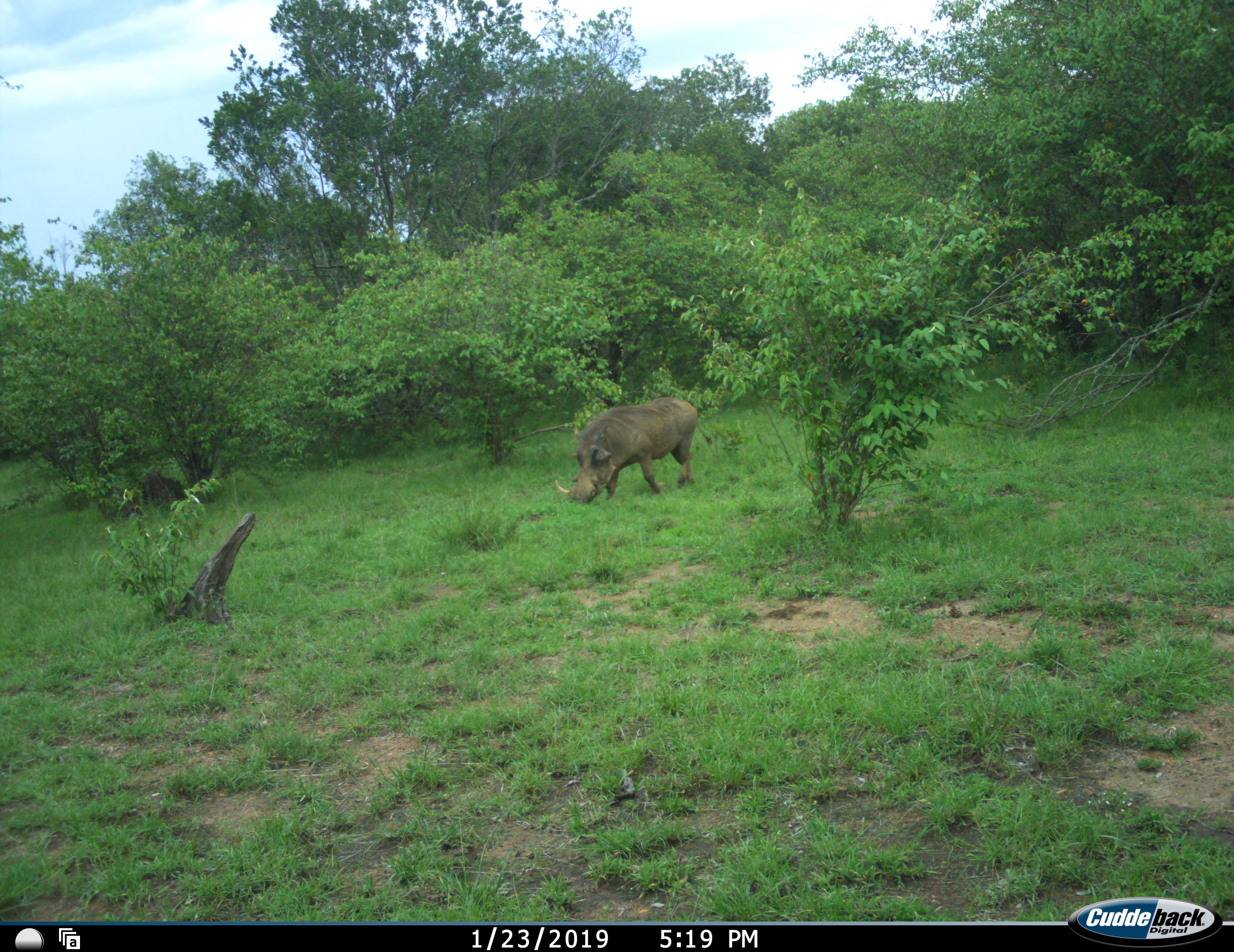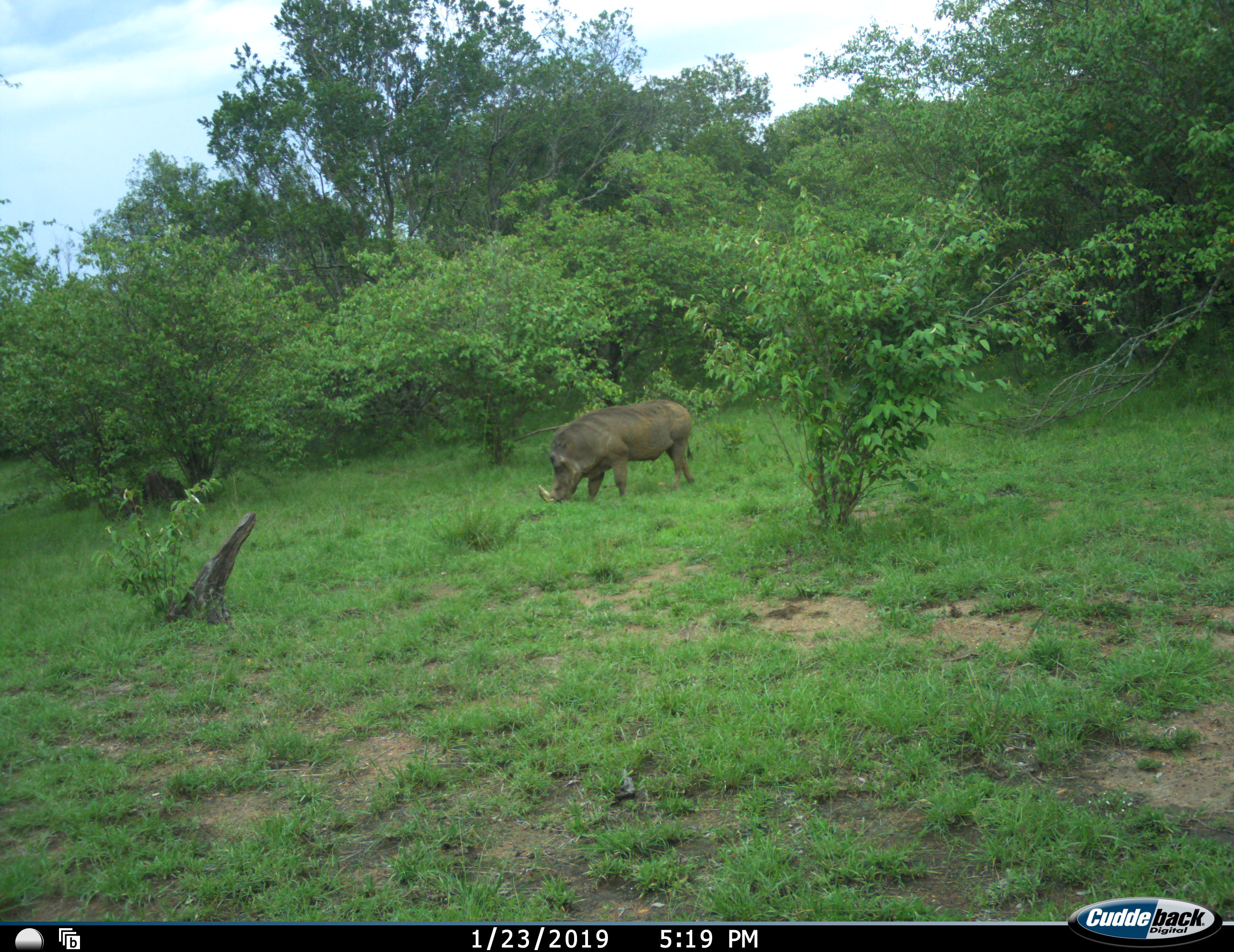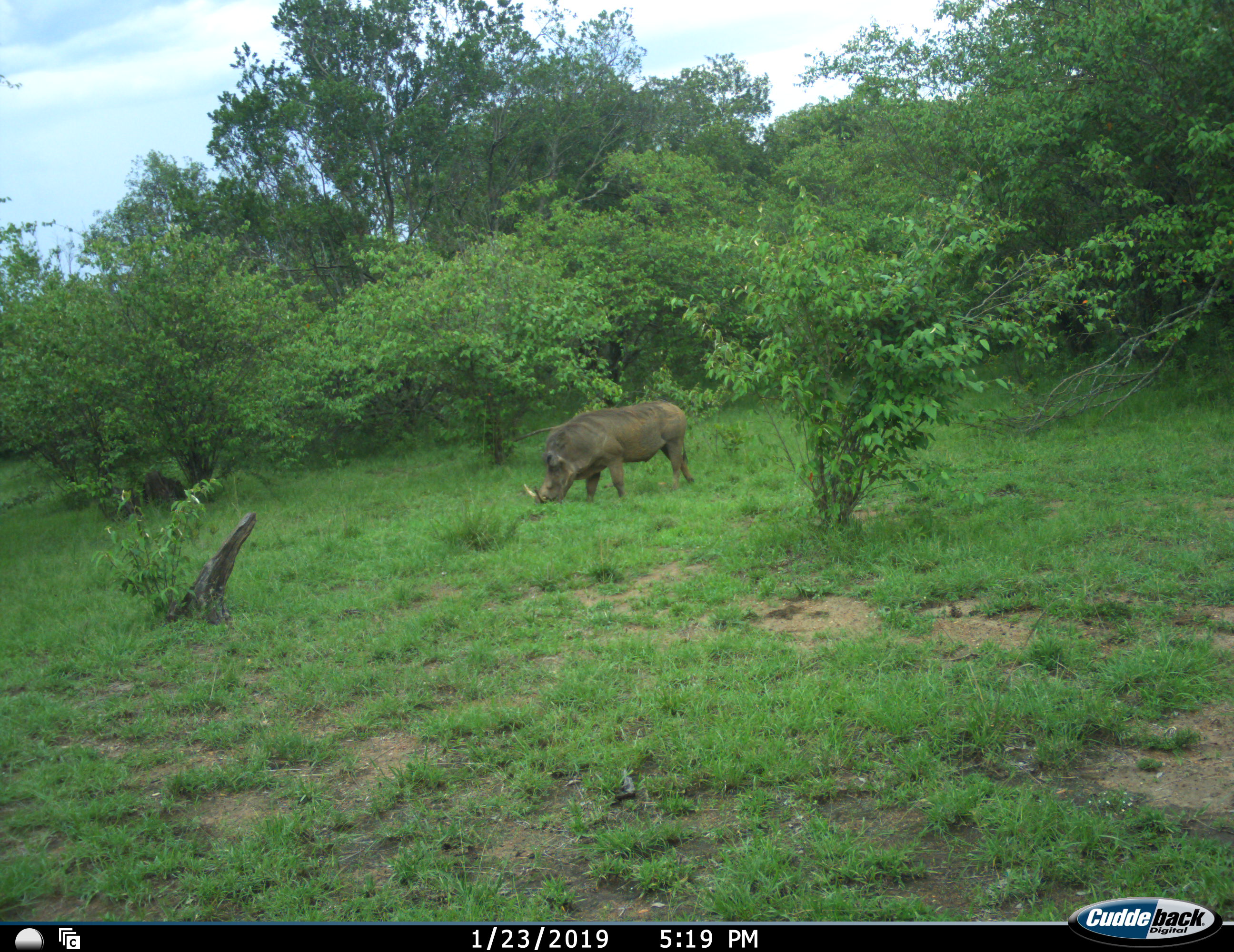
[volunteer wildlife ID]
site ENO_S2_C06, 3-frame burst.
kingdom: Animalia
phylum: Chordata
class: Mammalia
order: Artiodactyla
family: Suidae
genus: Phacochoerus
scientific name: Phacochoerus africanus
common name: warthog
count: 1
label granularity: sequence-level